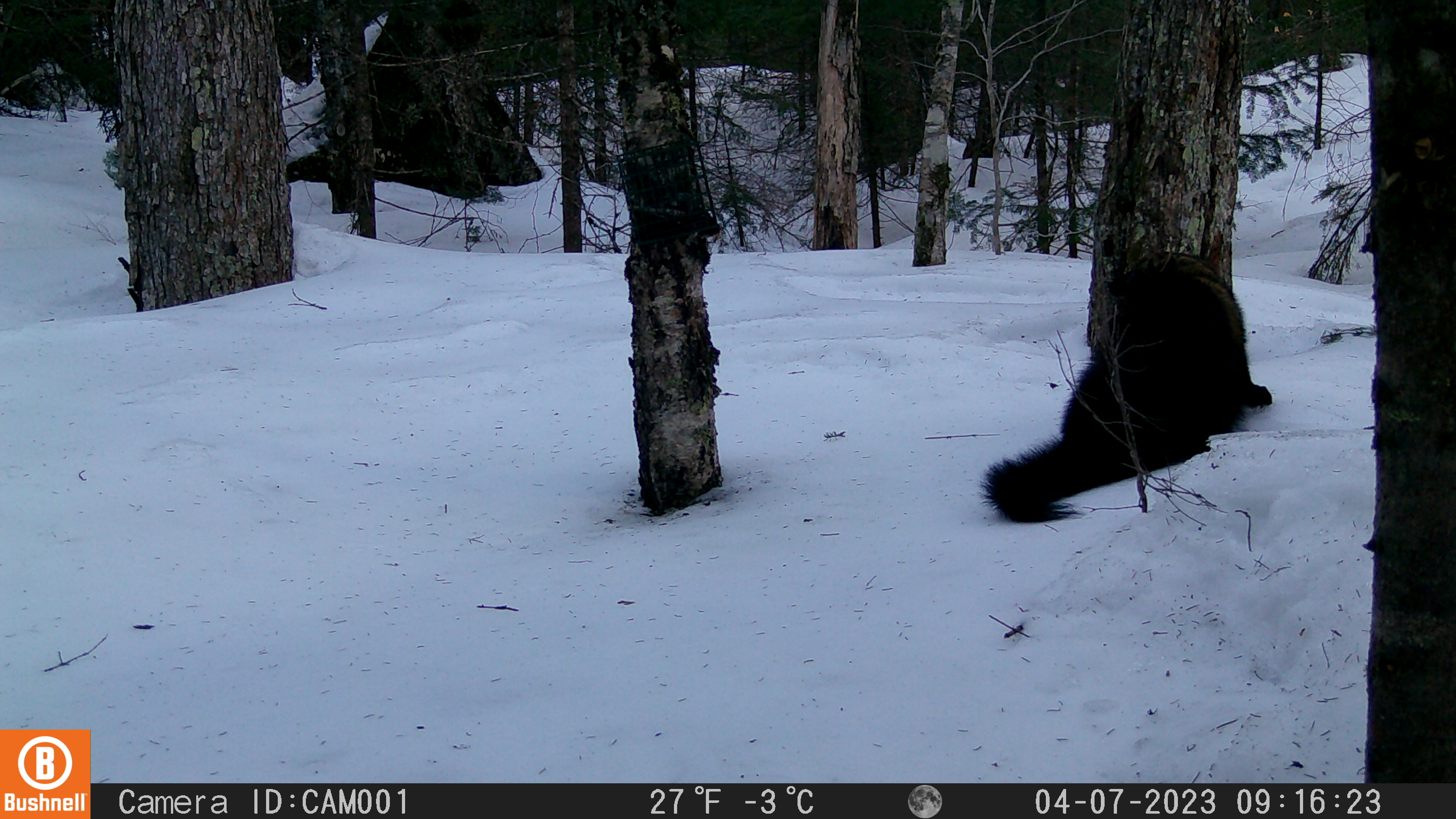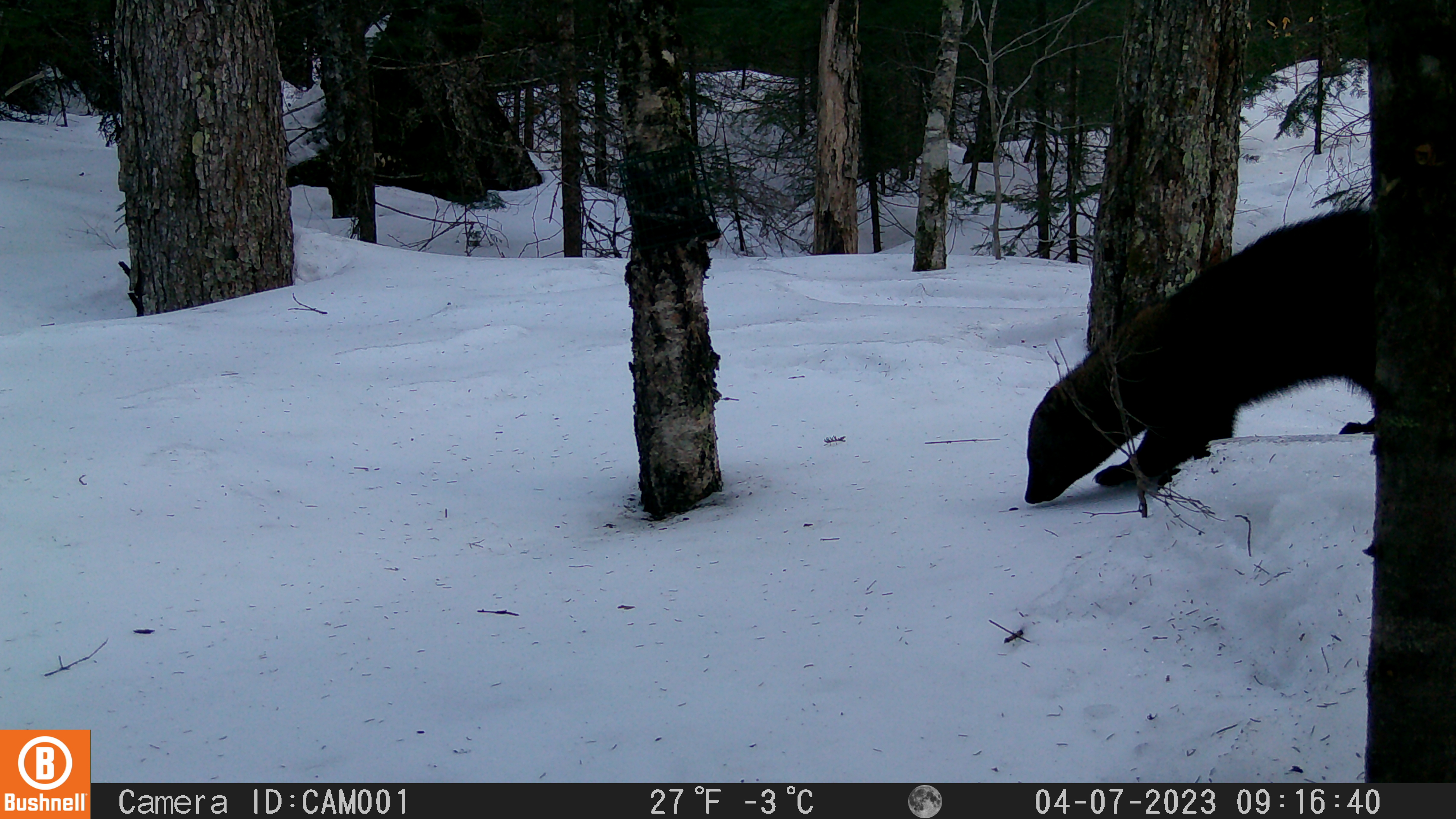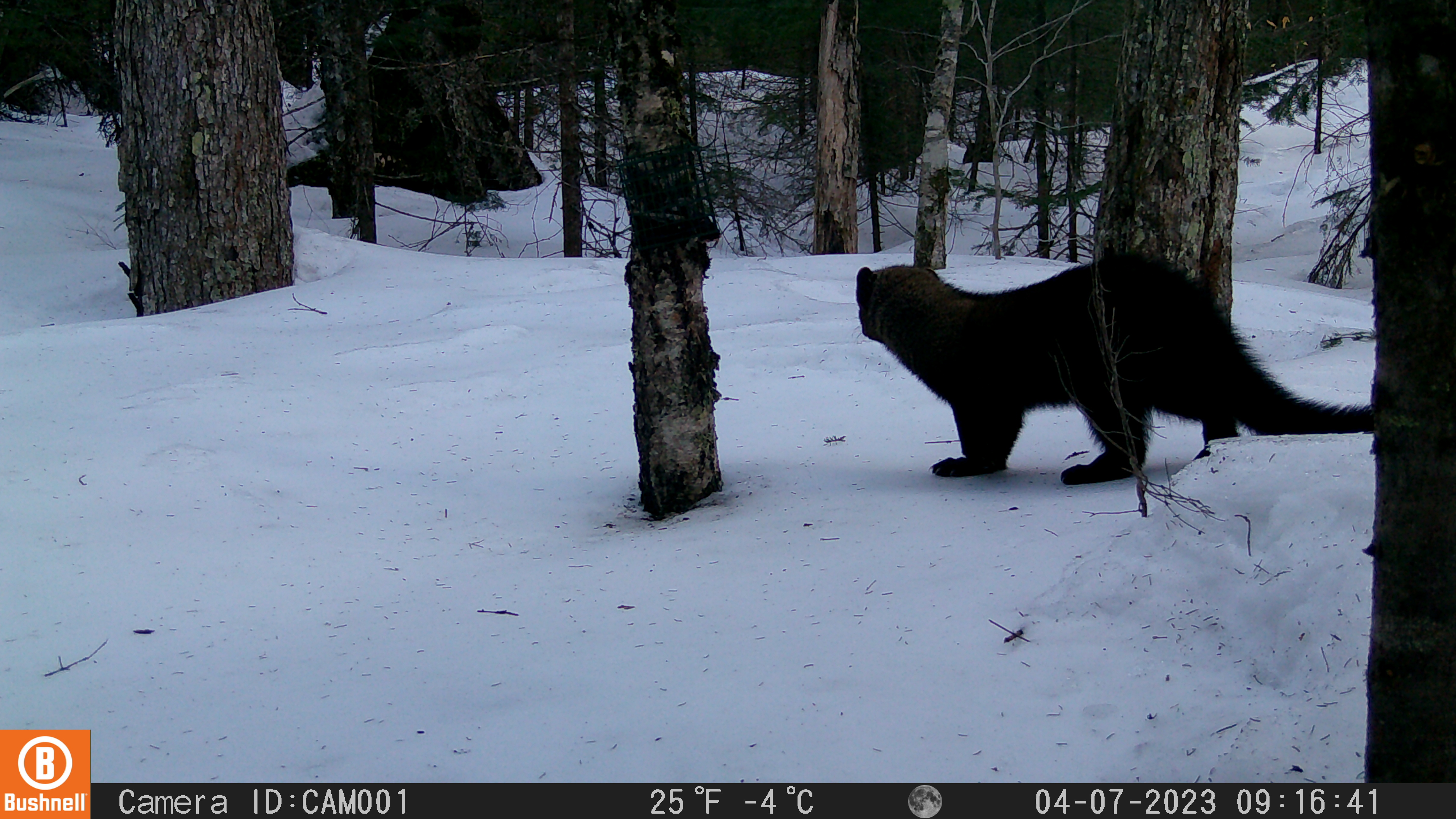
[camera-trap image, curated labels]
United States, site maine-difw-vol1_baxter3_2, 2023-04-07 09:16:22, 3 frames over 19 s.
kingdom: Animalia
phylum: Chordata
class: Mammalia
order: Carnivora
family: Mustelidae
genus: Pekania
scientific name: Pekania pennanti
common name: fisher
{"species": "fisher (Pekania pennanti)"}